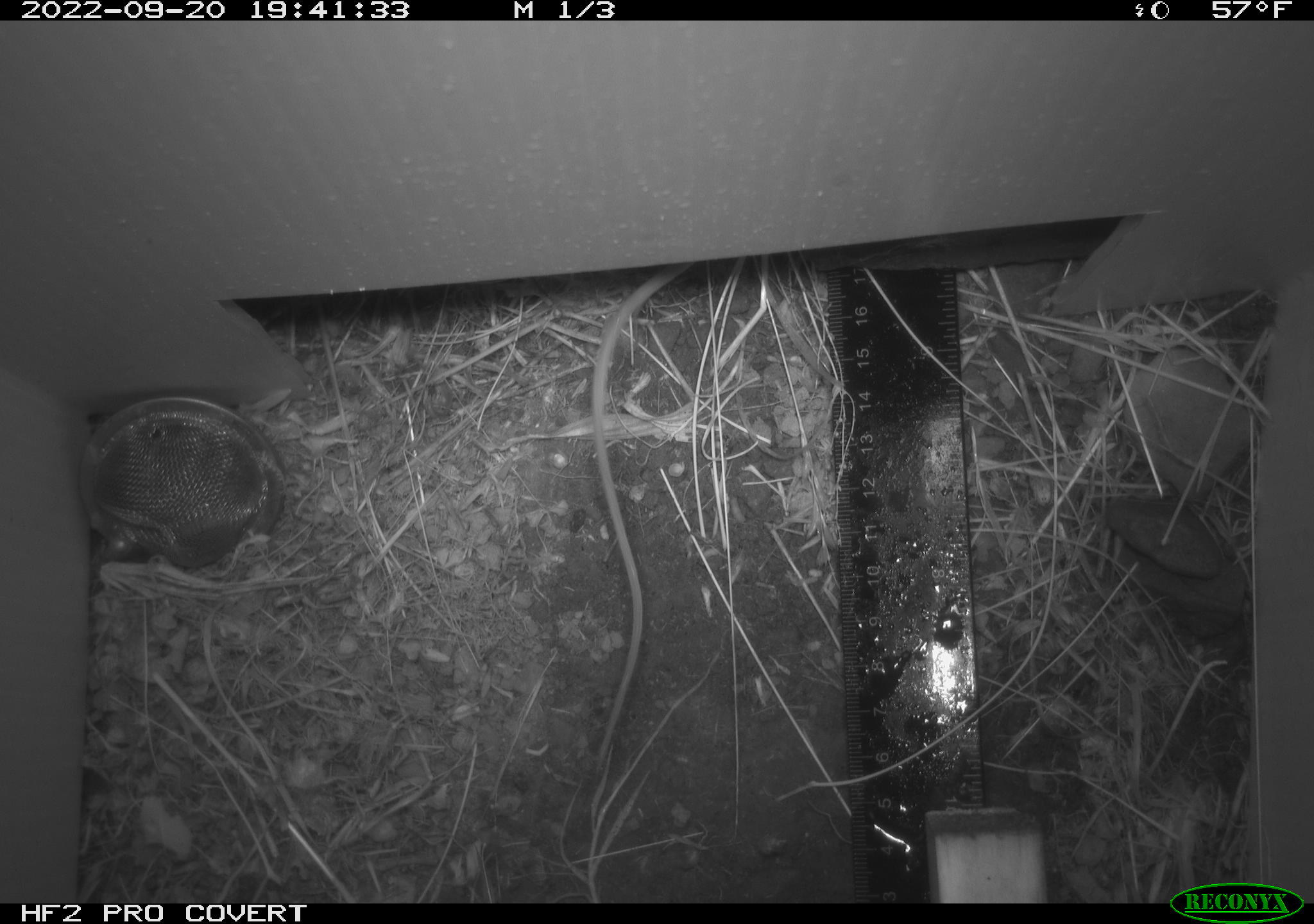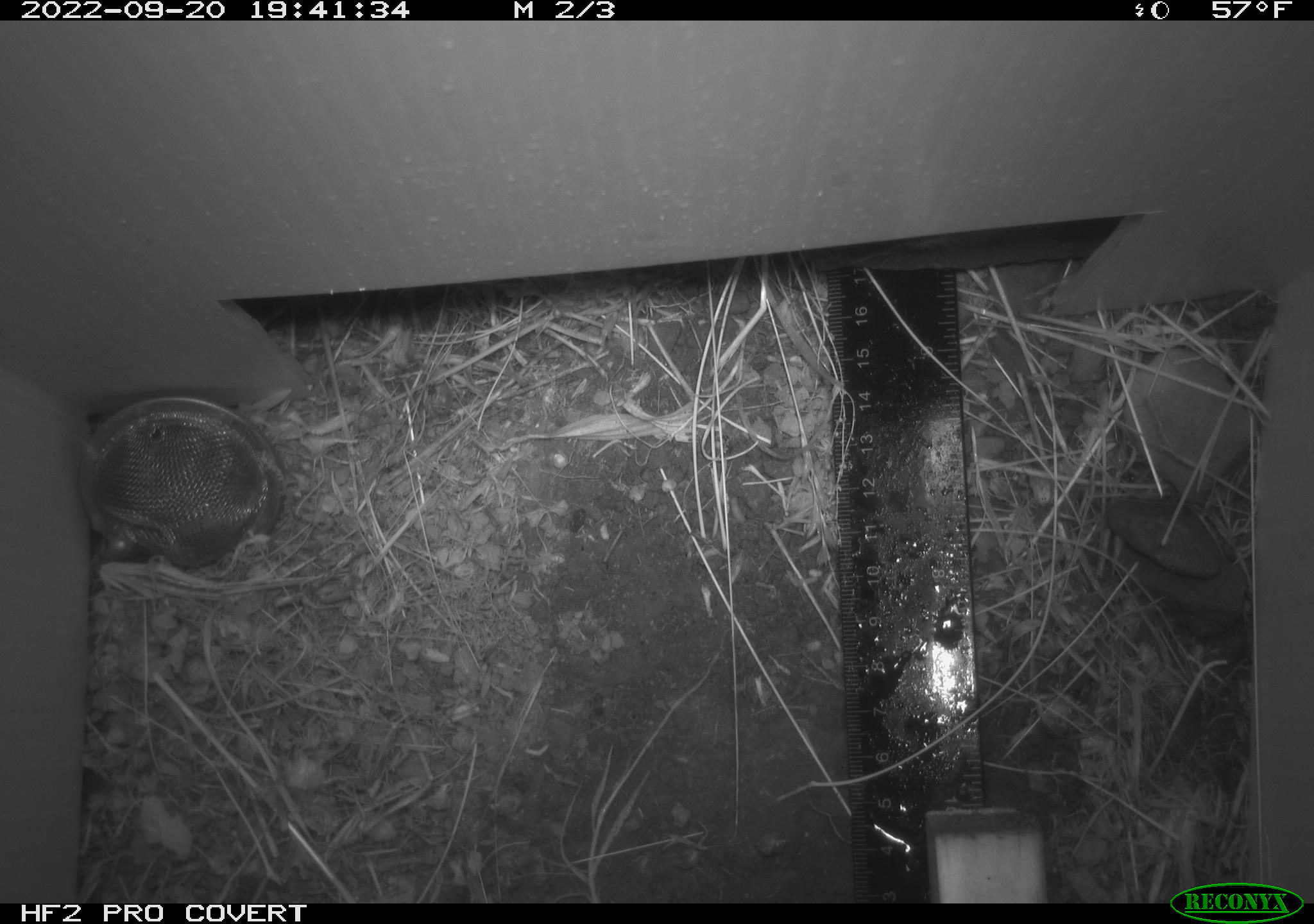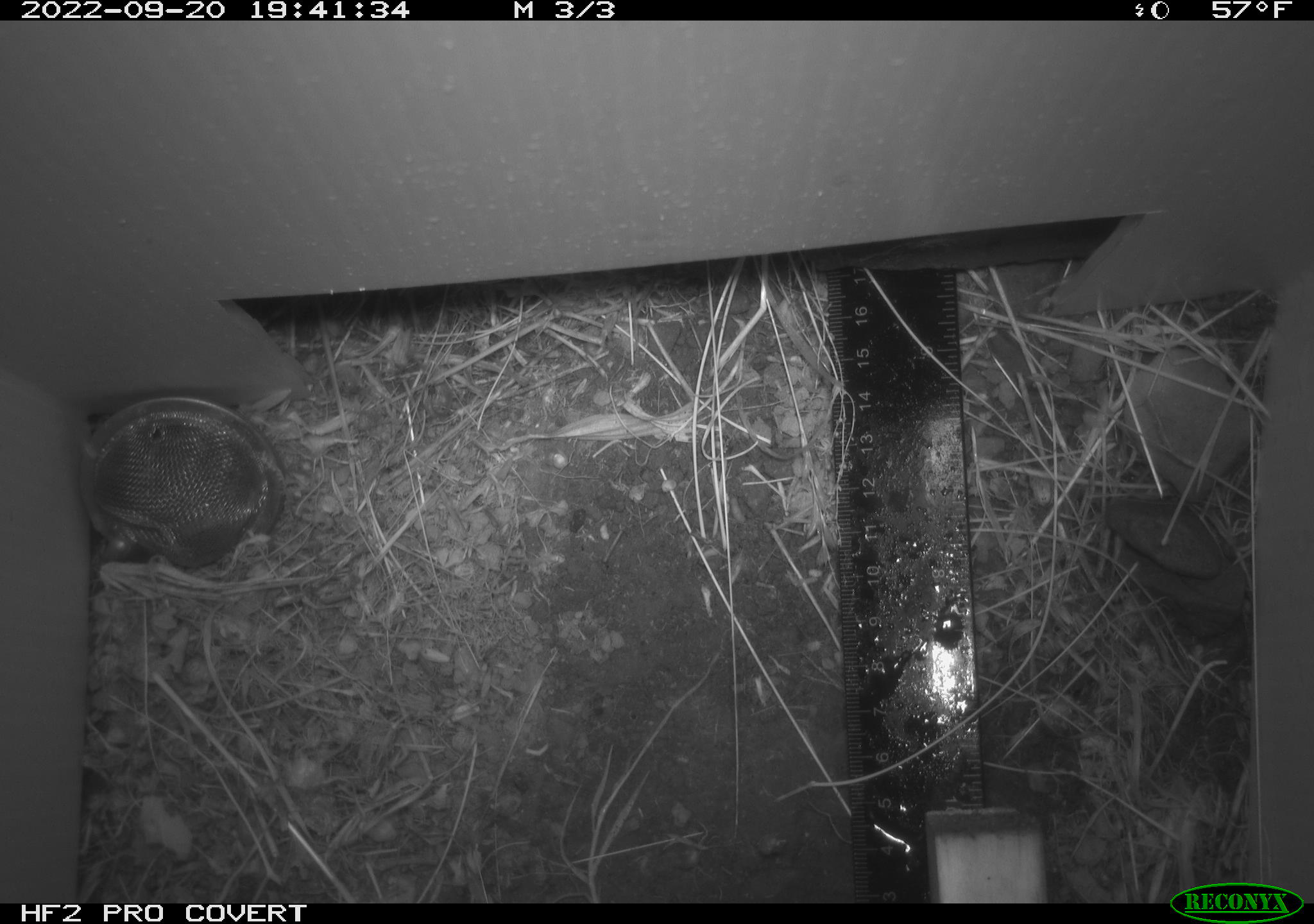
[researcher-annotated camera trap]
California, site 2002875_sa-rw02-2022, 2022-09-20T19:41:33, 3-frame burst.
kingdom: Animalia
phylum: Chordata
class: Mammalia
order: Rodentia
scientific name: Rodentia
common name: mouse species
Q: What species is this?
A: Mouse species (Rodentia).